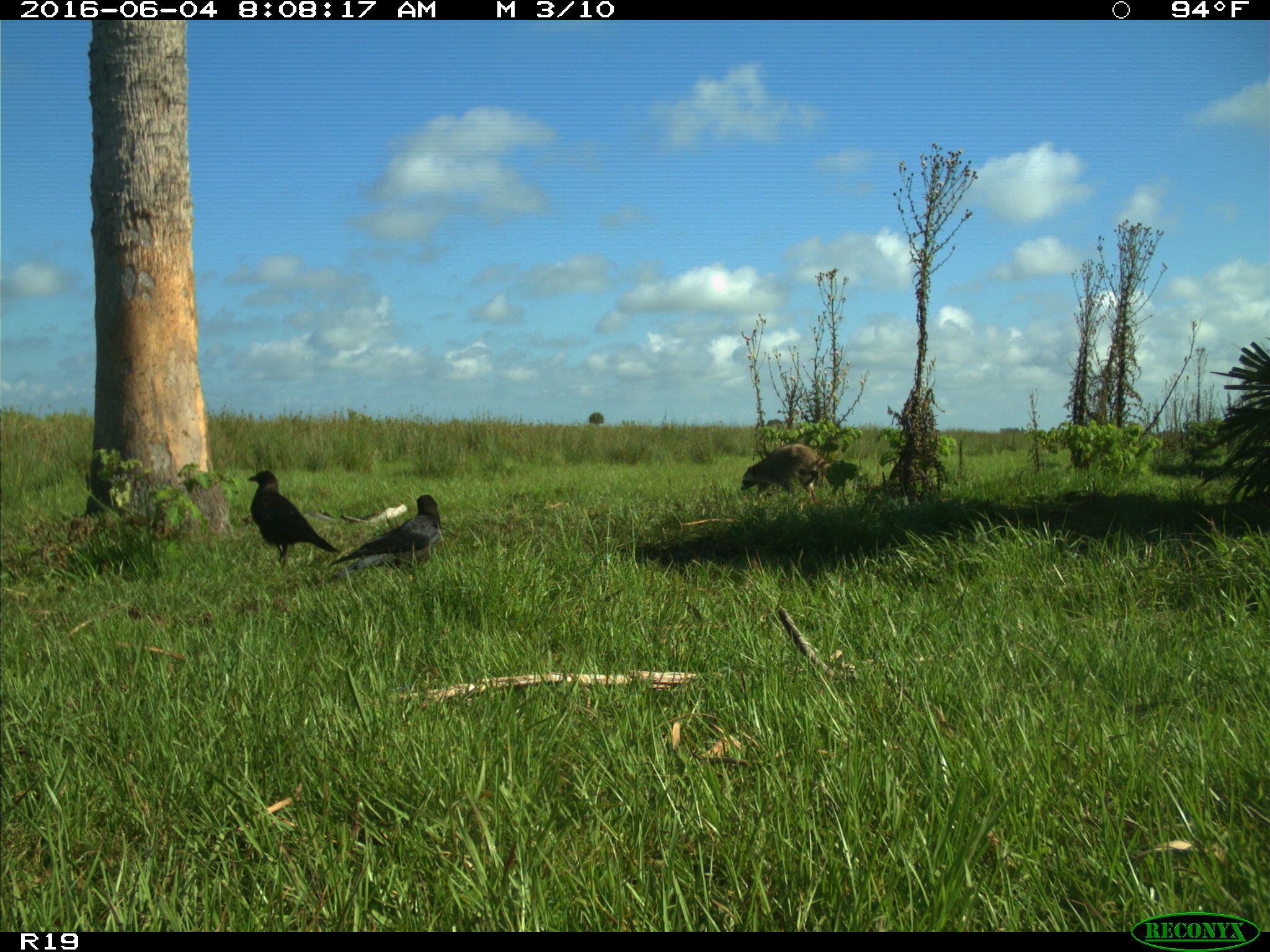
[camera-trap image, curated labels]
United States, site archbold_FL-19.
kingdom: Animalia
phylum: Chordata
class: Mammalia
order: Carnivora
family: Procyonidae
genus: Procyon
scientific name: Procyon lotor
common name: common raccoon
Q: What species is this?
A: Procyon lotor (common raccoon).